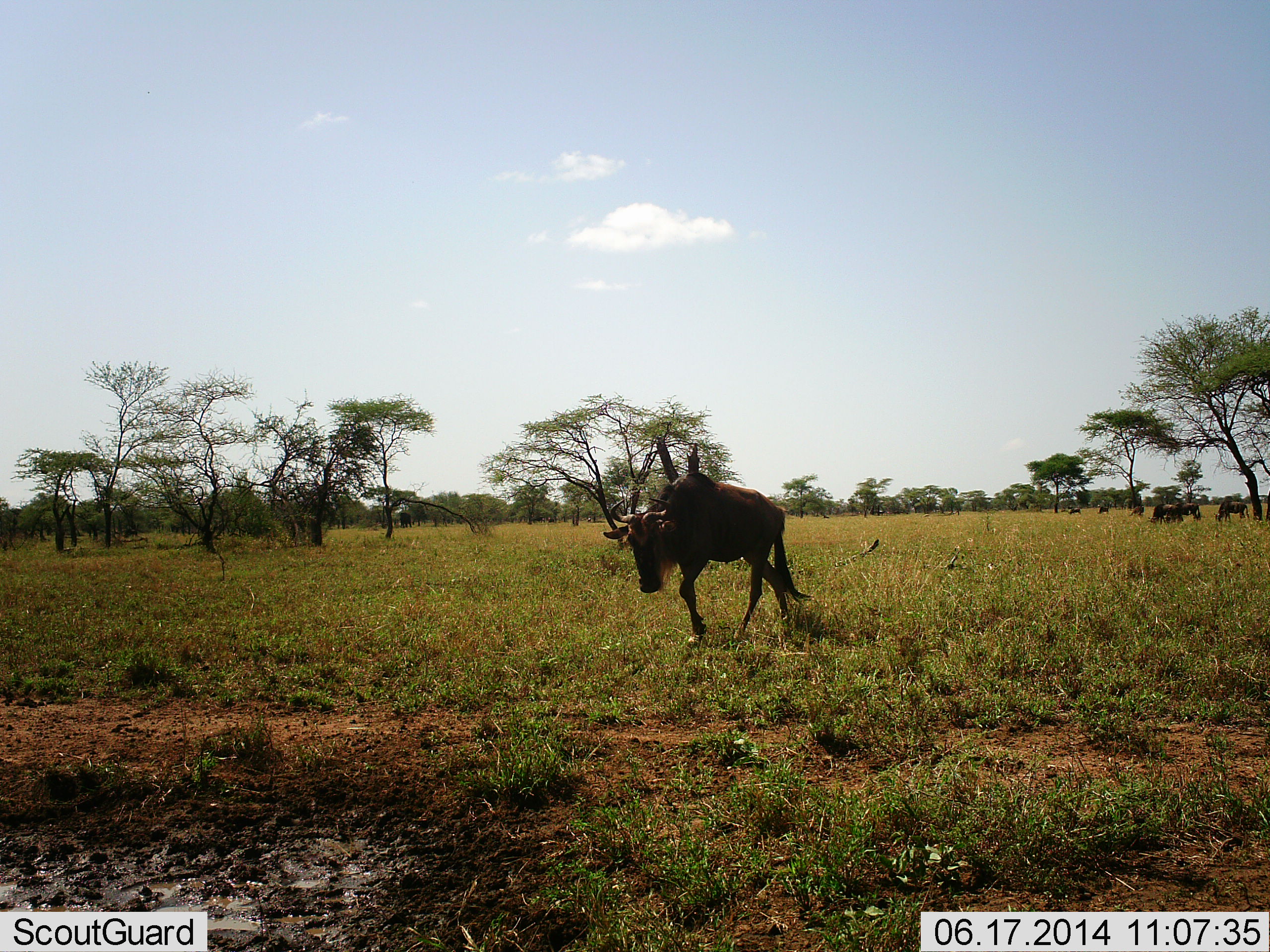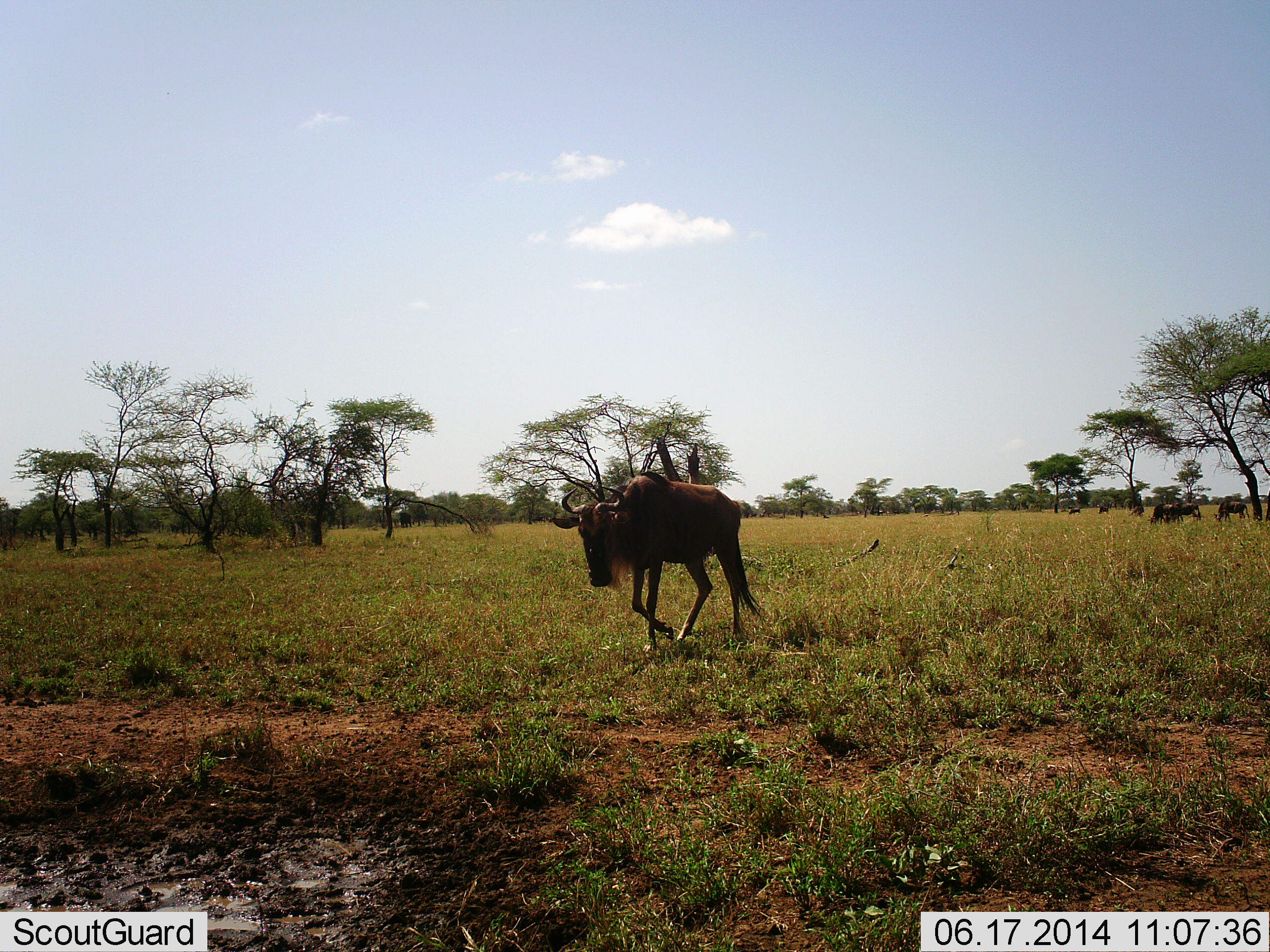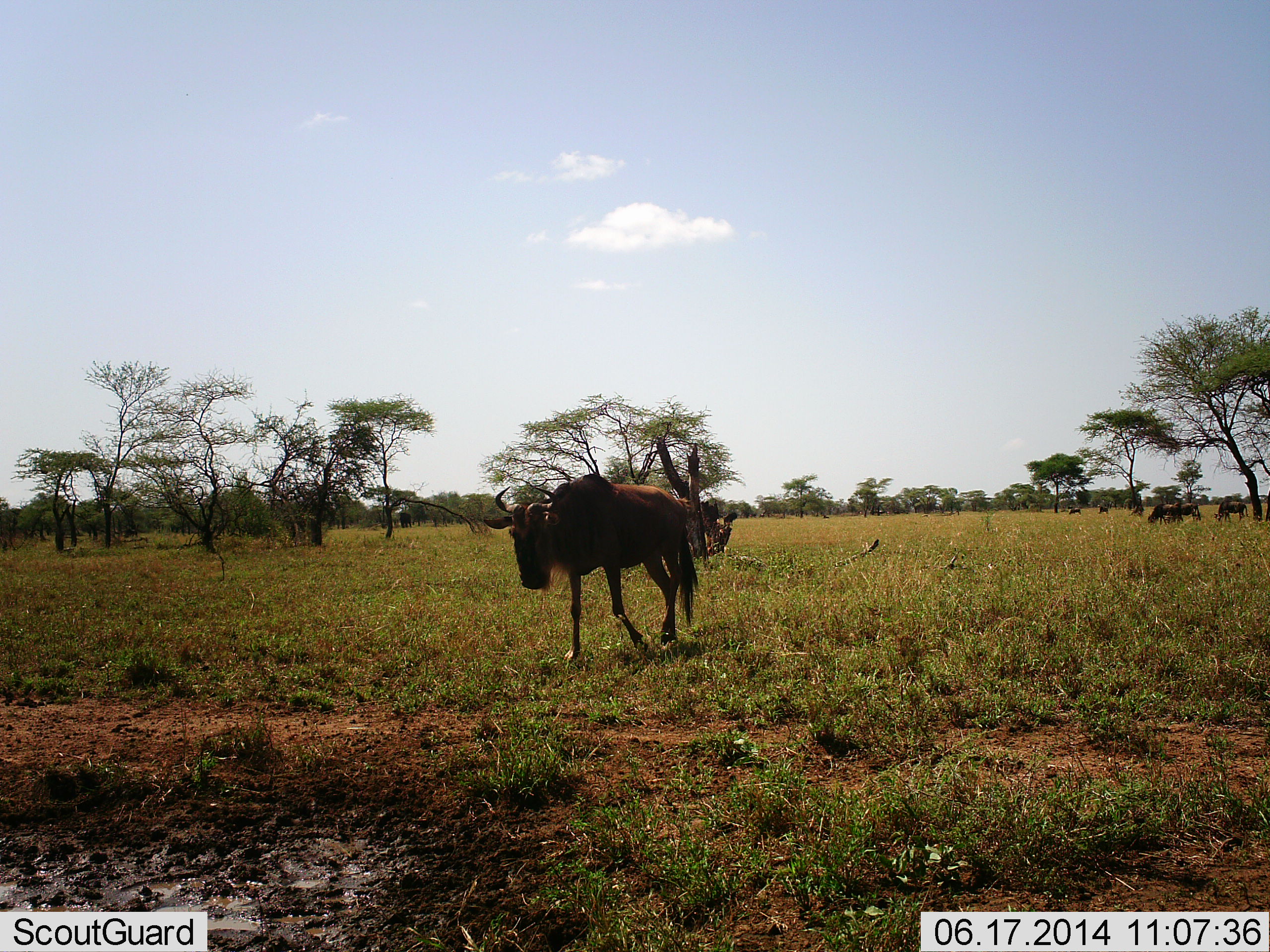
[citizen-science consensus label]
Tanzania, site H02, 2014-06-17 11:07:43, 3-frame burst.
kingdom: Animalia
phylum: Chordata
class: Mammalia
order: Artiodactyla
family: Bovidae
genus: Connochaetes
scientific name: Connochaetes taurinus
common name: blue wildebeest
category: wildebeest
Wildebeest (blue wildebeest) (Connochaetes taurinus), count 3. Behavior (volunteer vote fractions): standing 20%, resting 0%, moving 100%, interacting 0%. Young present (vote fraction): 0%. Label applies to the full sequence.